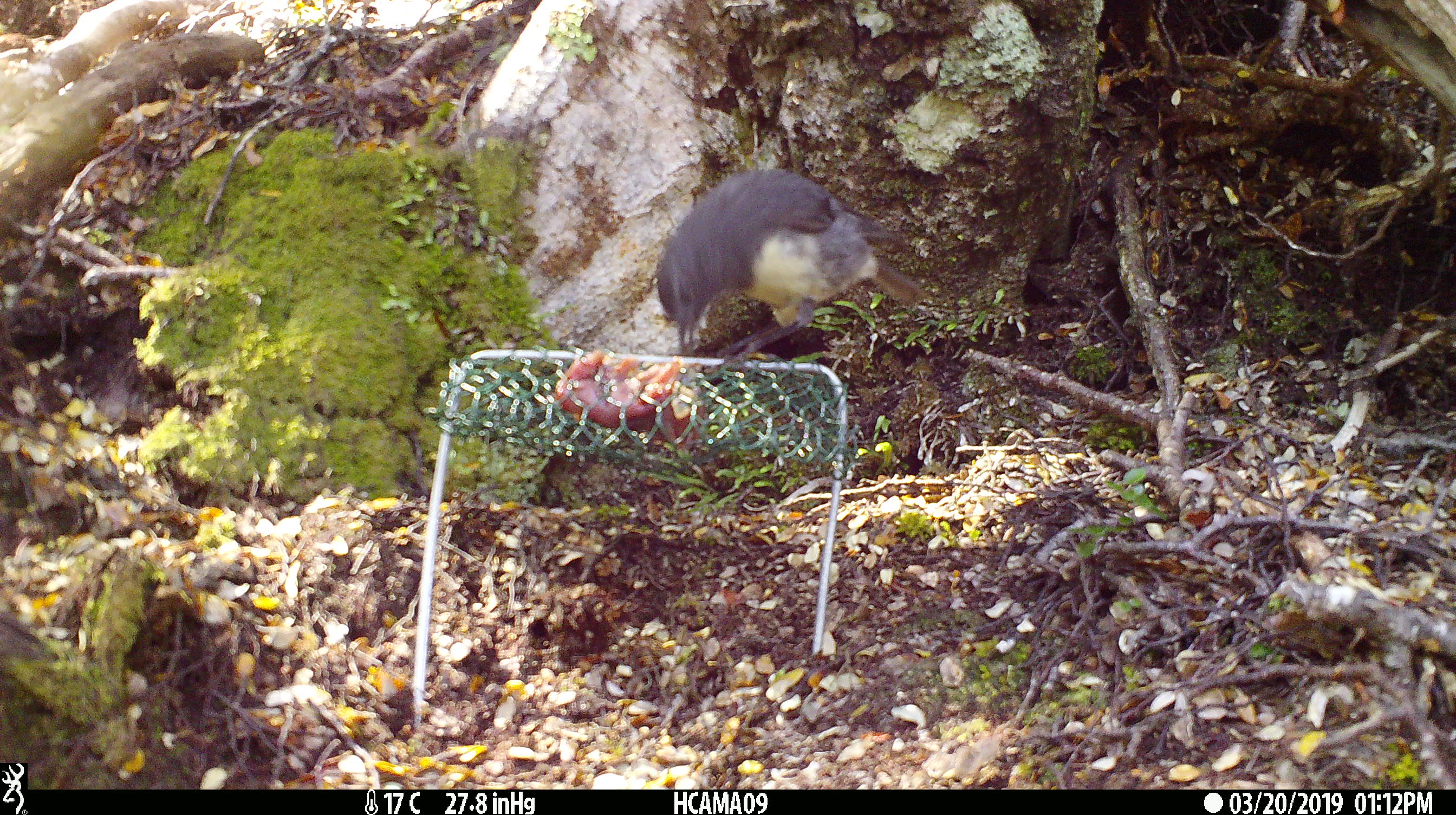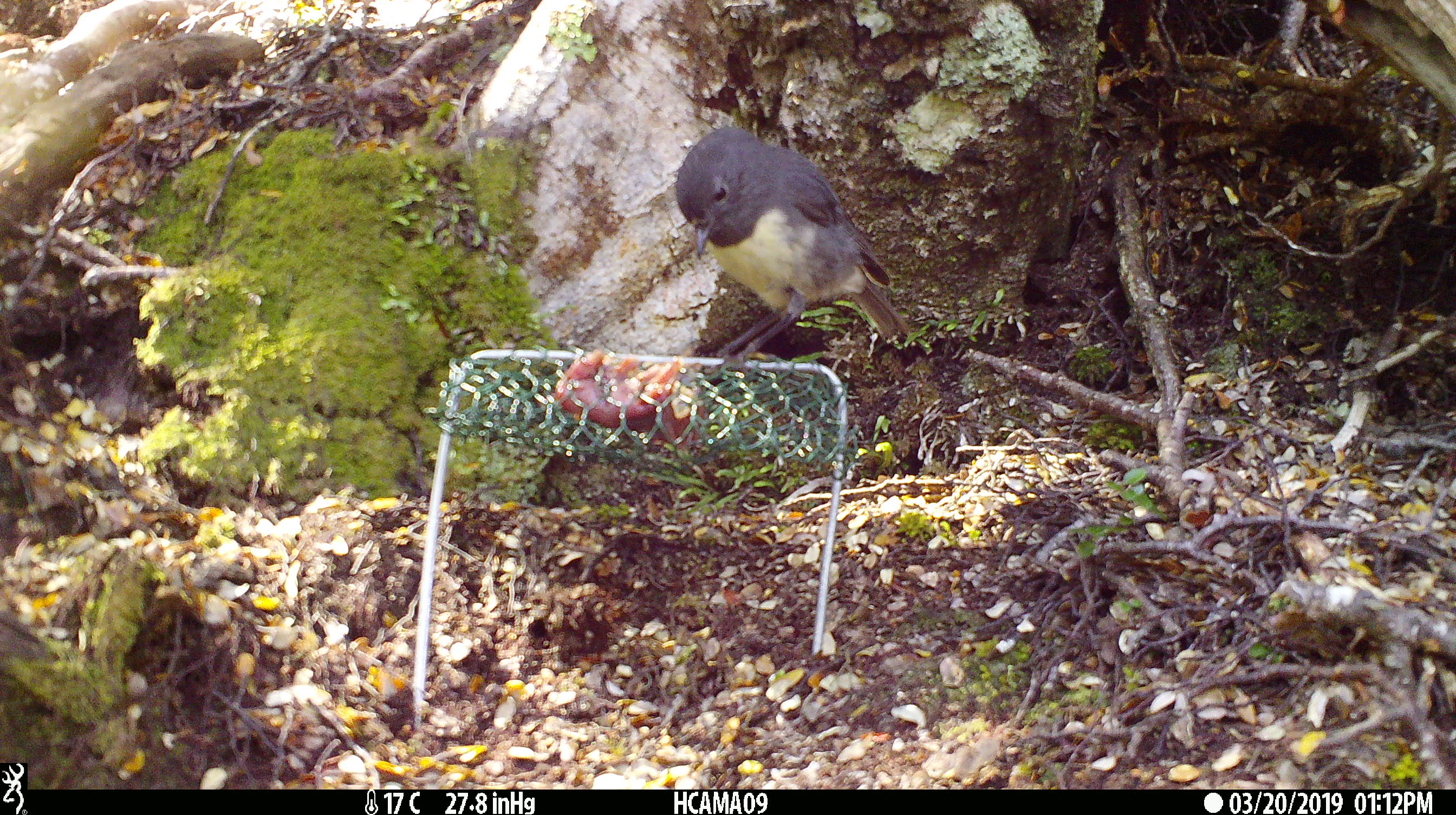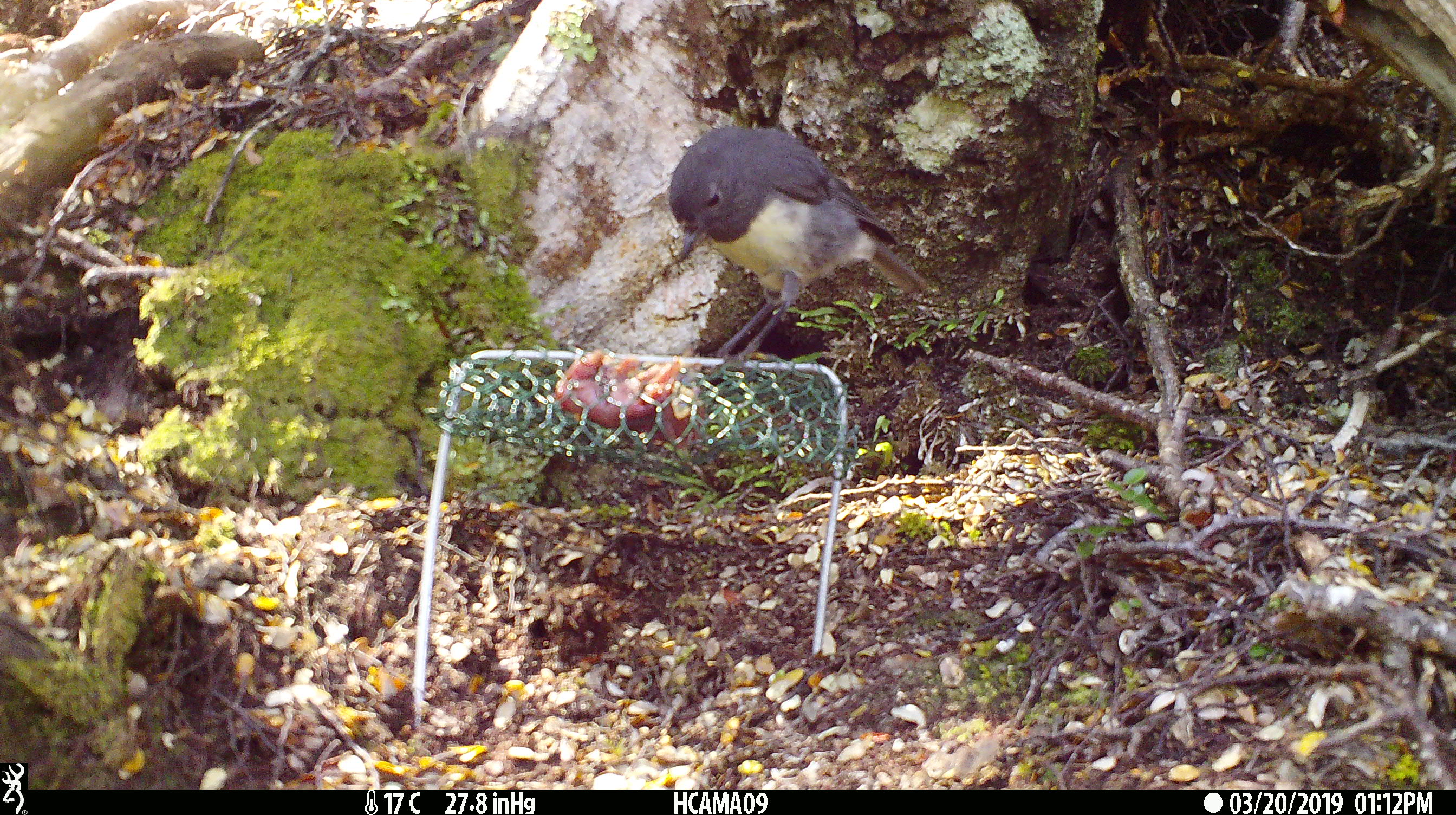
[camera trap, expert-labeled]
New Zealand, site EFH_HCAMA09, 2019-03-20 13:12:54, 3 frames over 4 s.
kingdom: Animalia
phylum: Chordata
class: Aves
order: Passeriformes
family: Petroicidae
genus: Petroica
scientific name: Petroica australis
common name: new zealand robin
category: robin